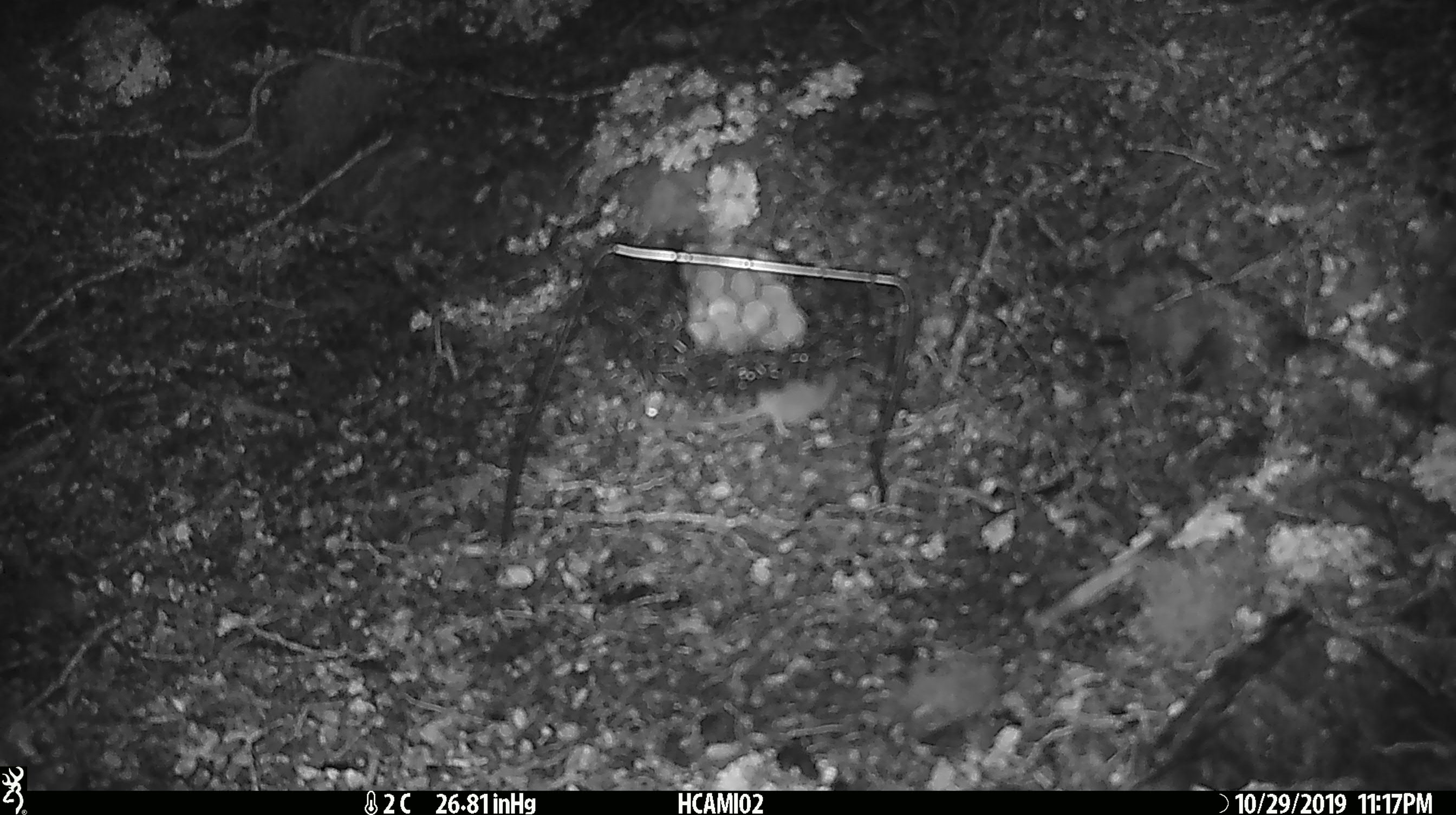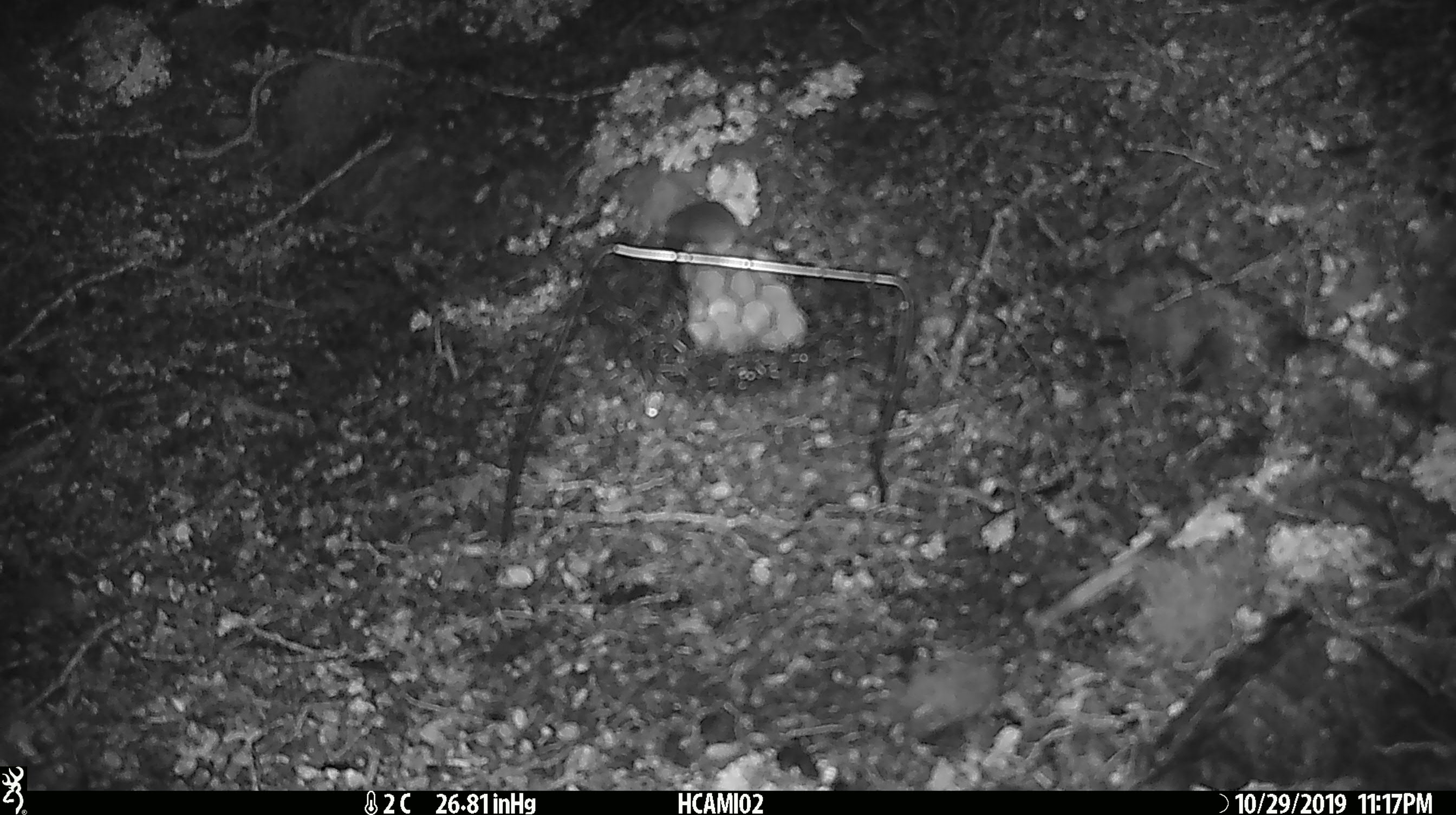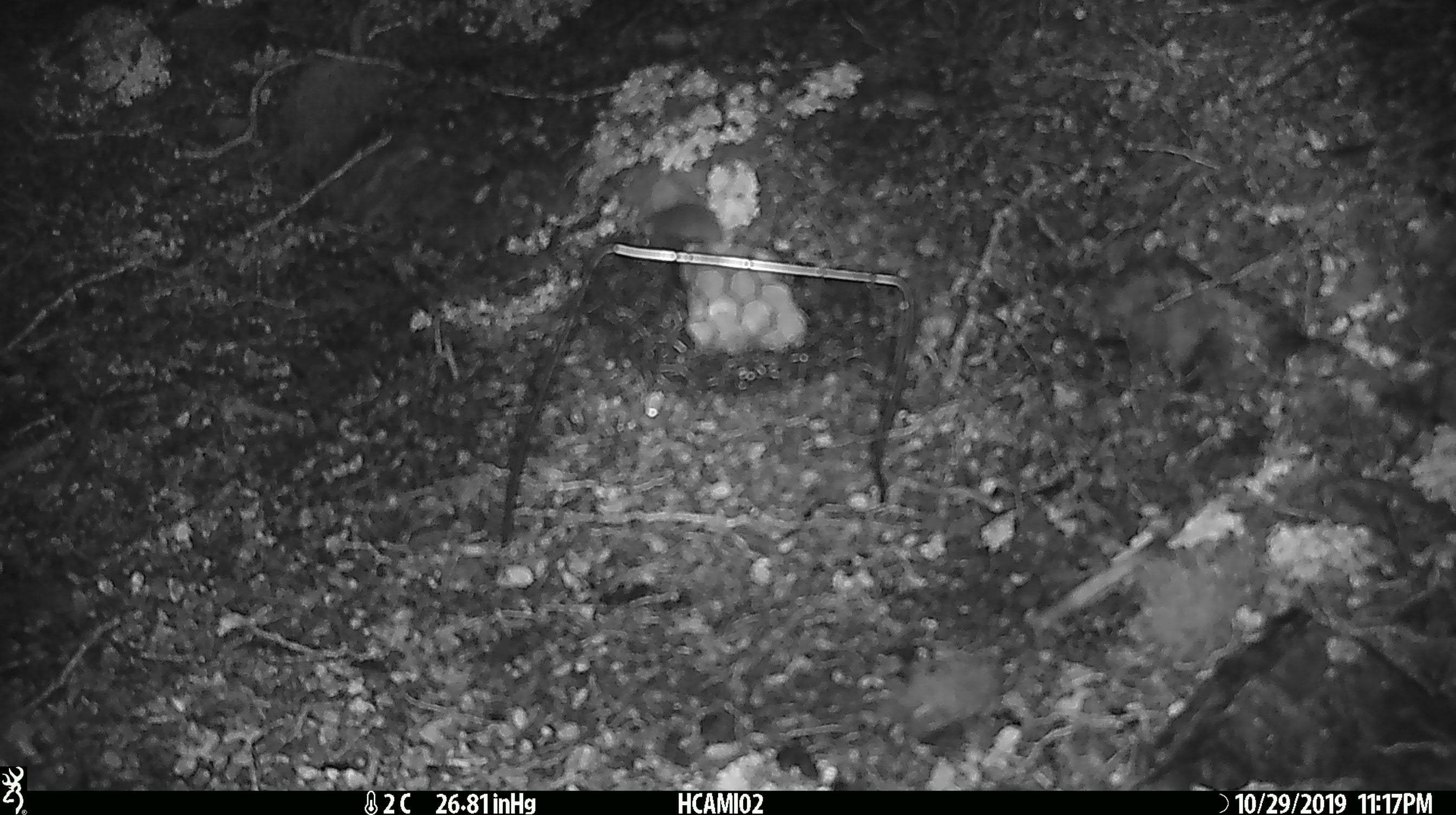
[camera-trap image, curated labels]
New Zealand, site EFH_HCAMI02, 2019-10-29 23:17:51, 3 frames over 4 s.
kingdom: Animalia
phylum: Chordata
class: Mammalia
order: Rodentia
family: Muridae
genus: Mus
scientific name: Mus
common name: mouse